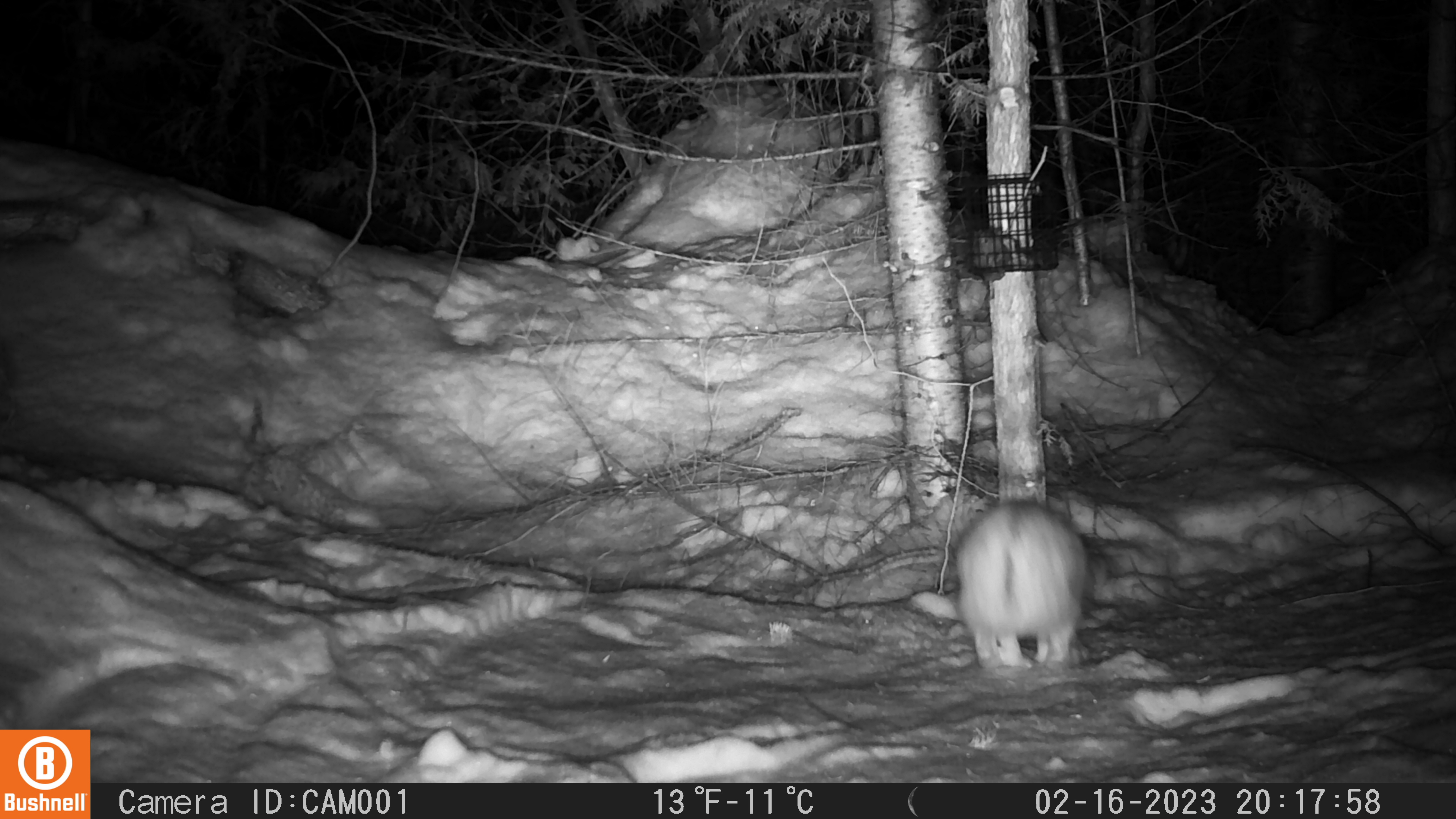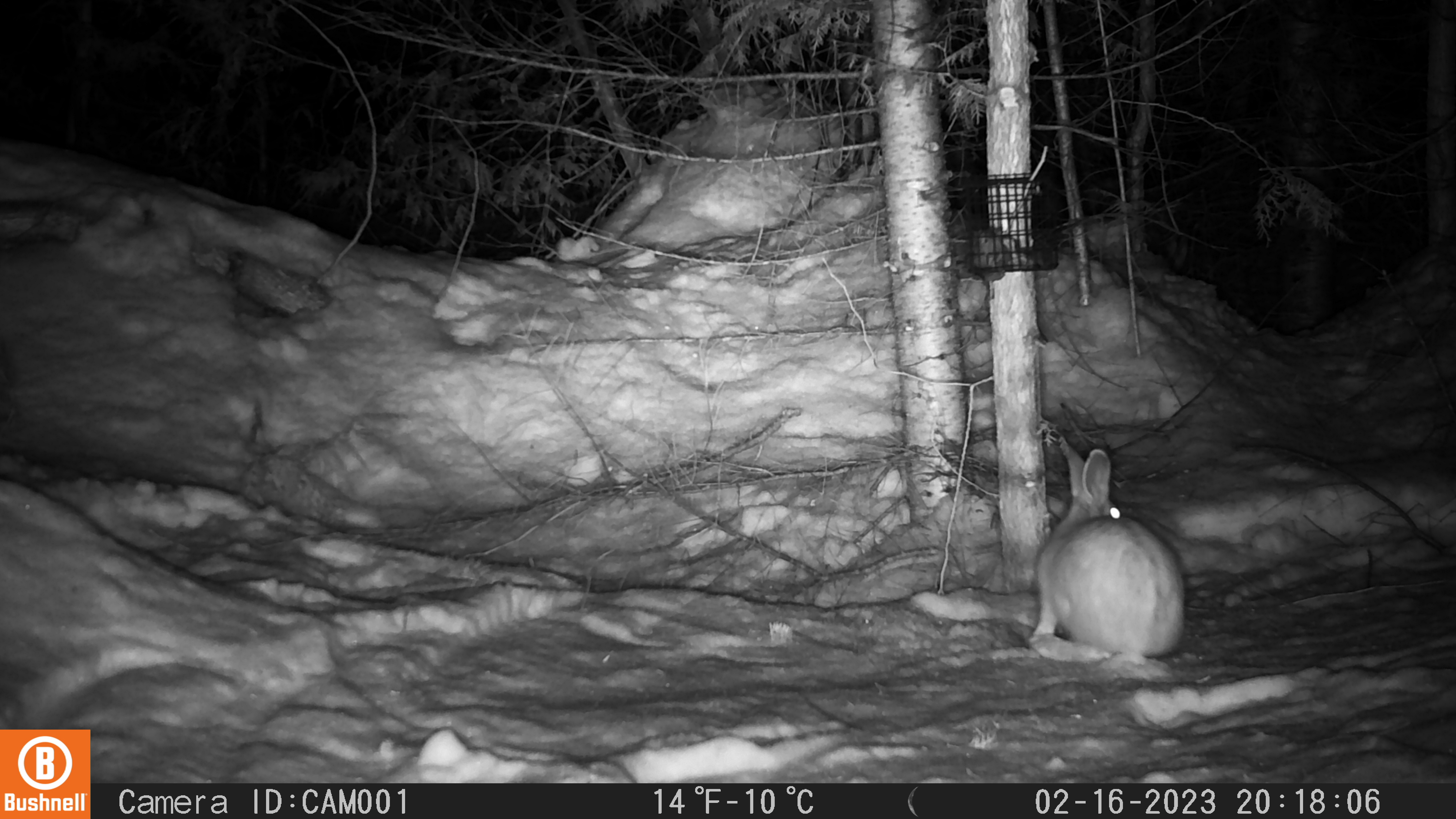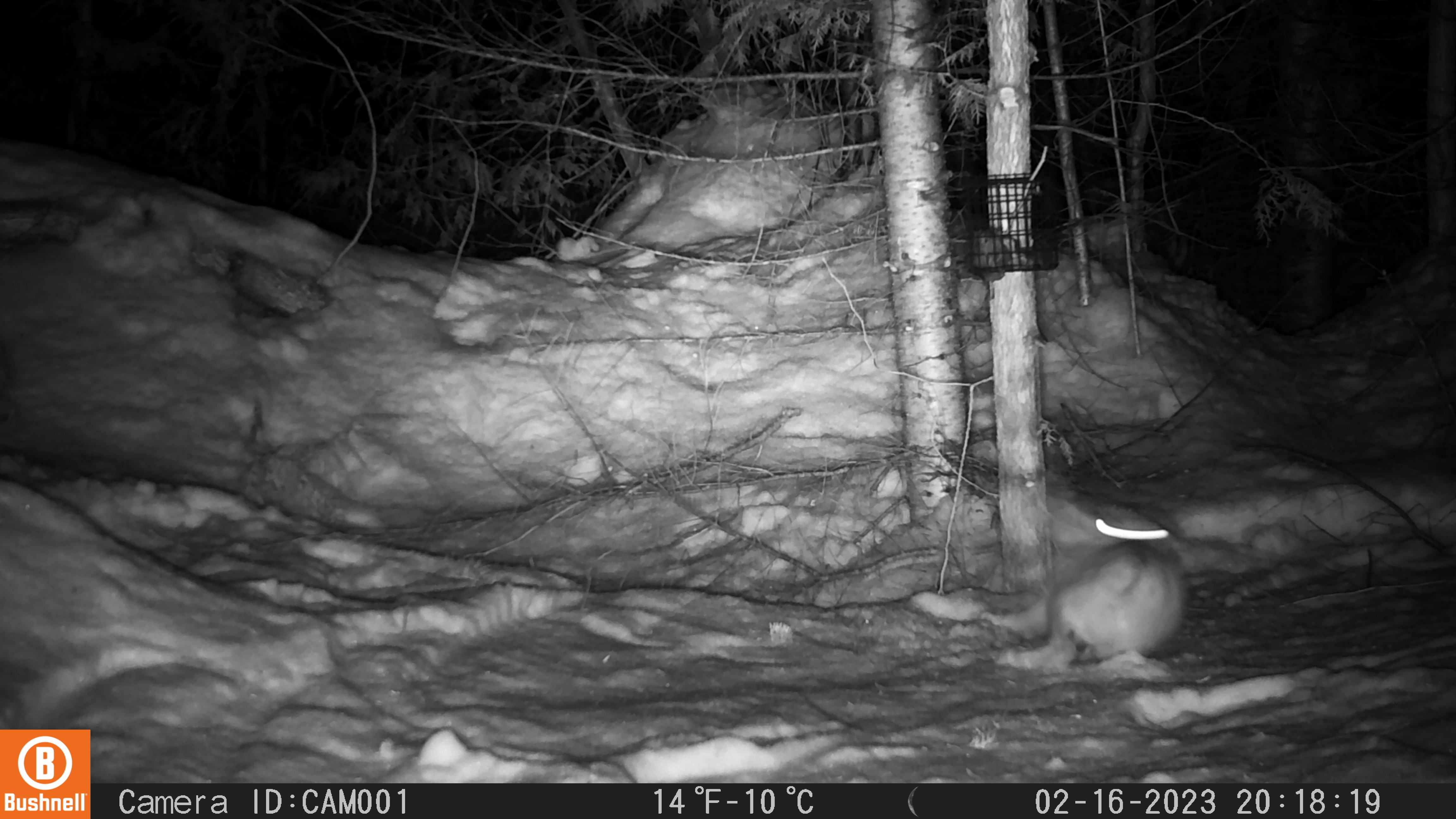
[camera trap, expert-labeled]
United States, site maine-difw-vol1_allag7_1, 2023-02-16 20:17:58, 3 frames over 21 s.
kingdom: Animalia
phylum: Chordata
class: Mammalia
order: Lagomorpha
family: Leporidae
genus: Lepus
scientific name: Lepus americanus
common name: snowshoe hare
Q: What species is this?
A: Snowshoe hare (Lepus americanus).